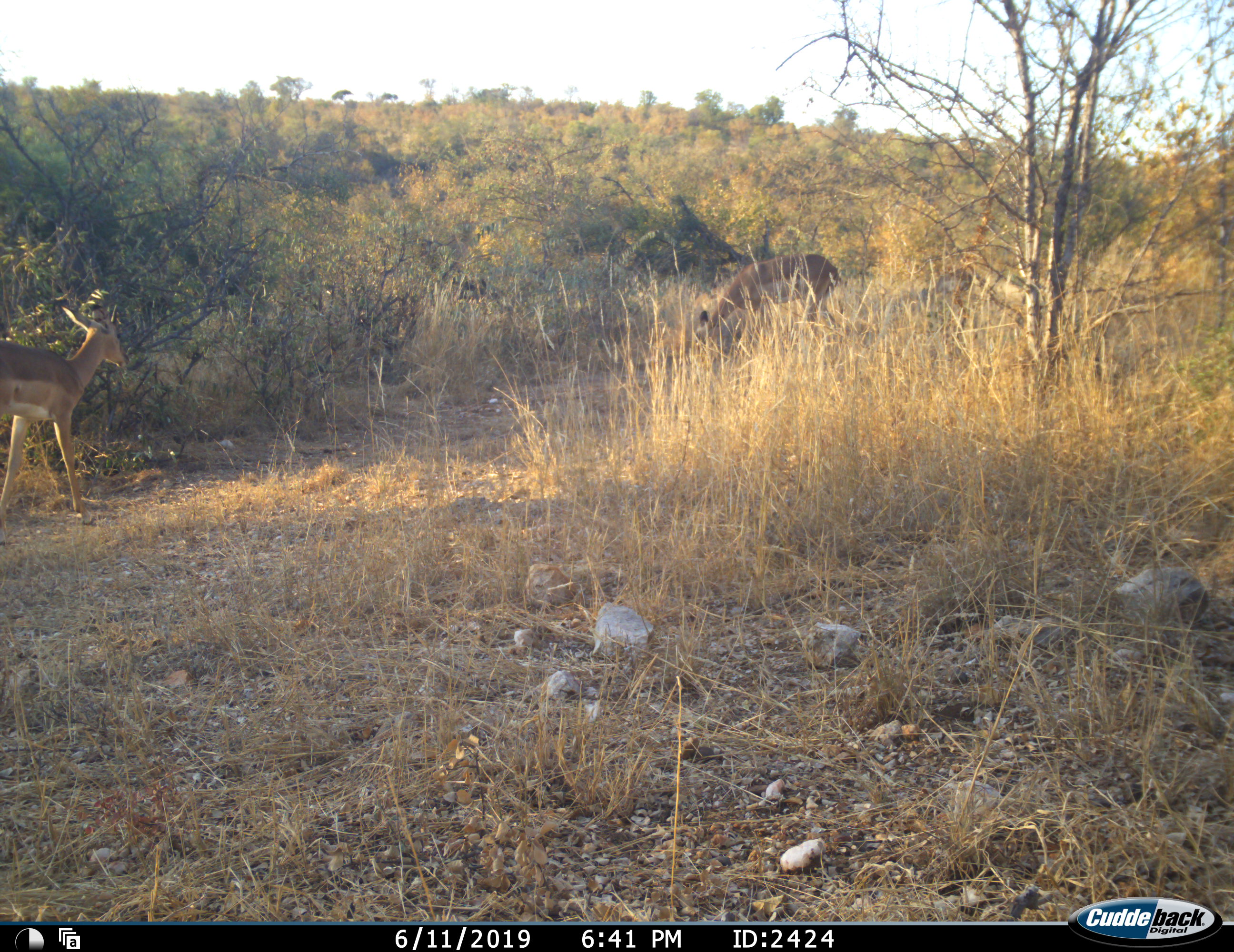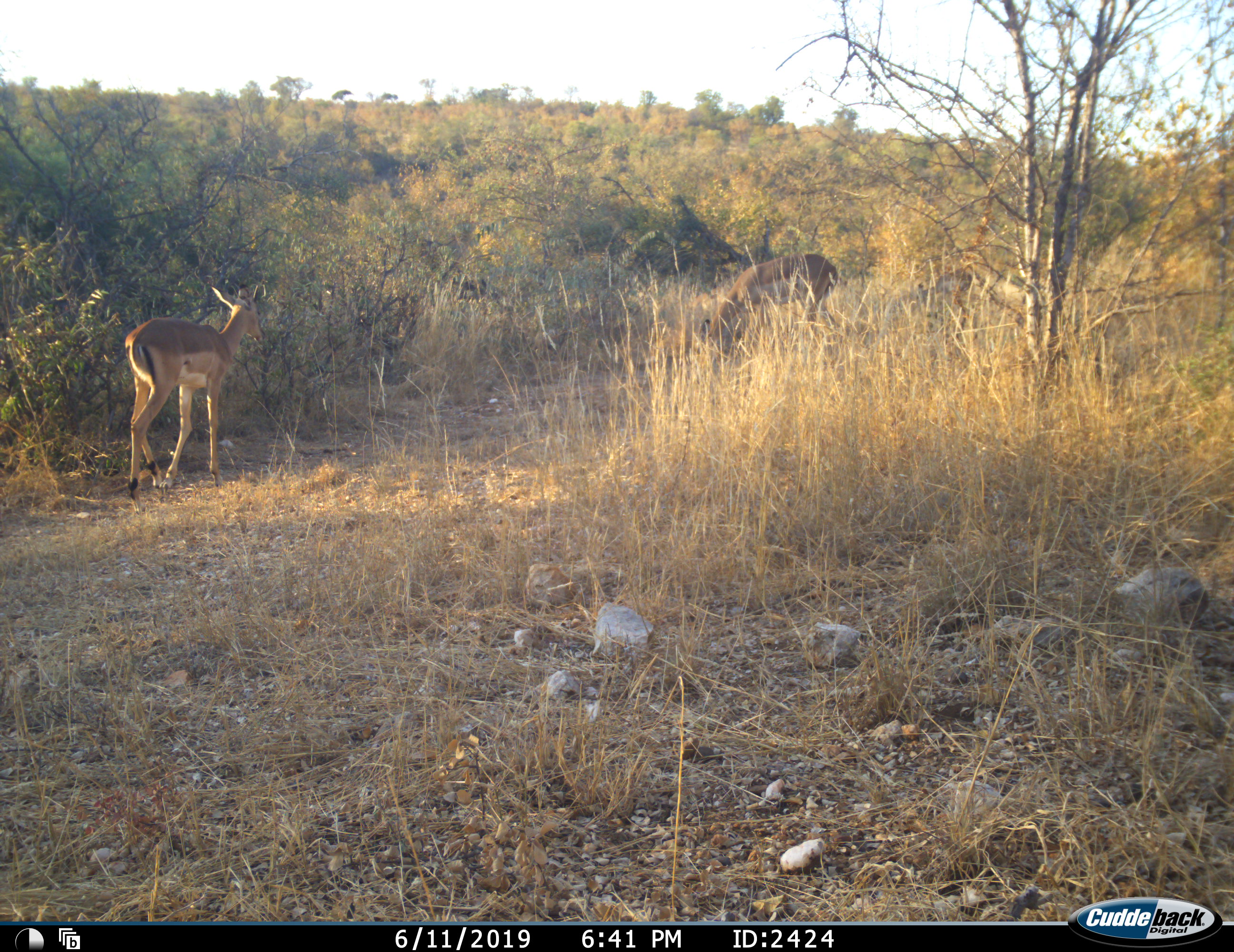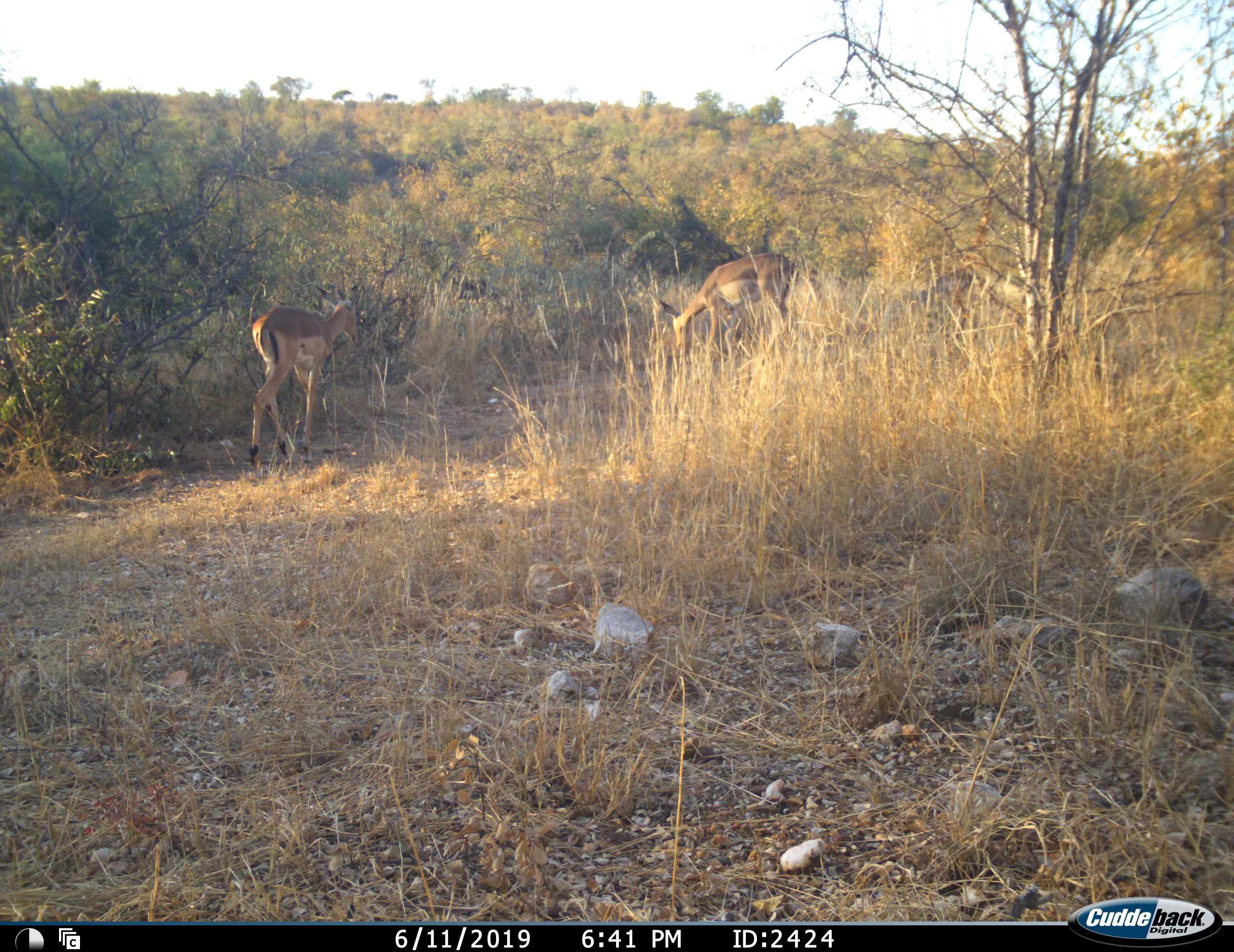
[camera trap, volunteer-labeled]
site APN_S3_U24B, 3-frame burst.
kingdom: Animalia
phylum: Chordata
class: Mammalia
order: Artiodactyla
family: Bovidae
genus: Aepyceros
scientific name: Aepyceros melampus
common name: impala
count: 2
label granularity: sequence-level